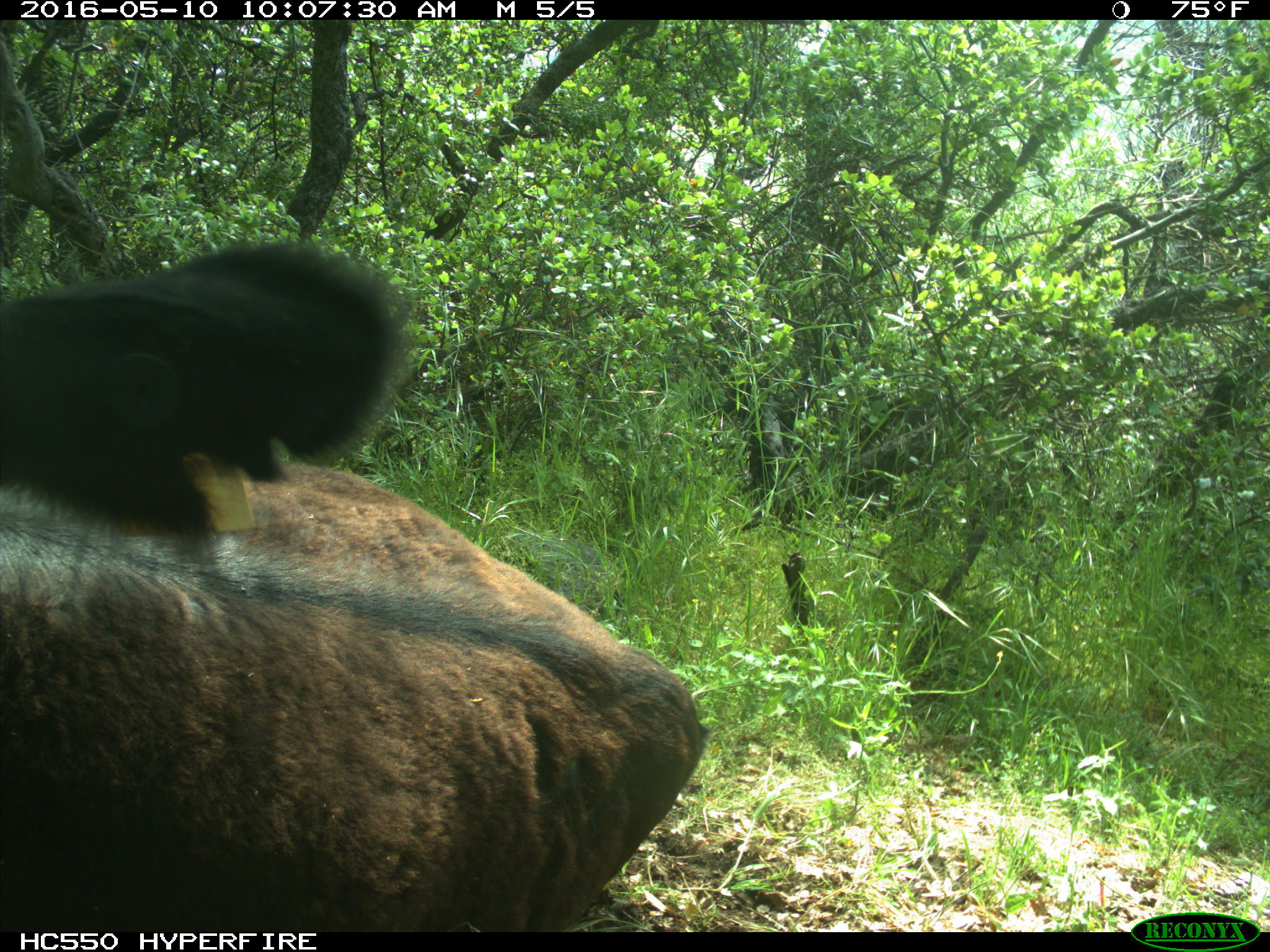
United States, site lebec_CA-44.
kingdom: Animalia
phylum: Chordata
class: Mammalia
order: Artiodactyla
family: Bovidae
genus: Bos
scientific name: Bos taurus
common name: domestic cow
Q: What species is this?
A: Bos taurus (domestic cow).